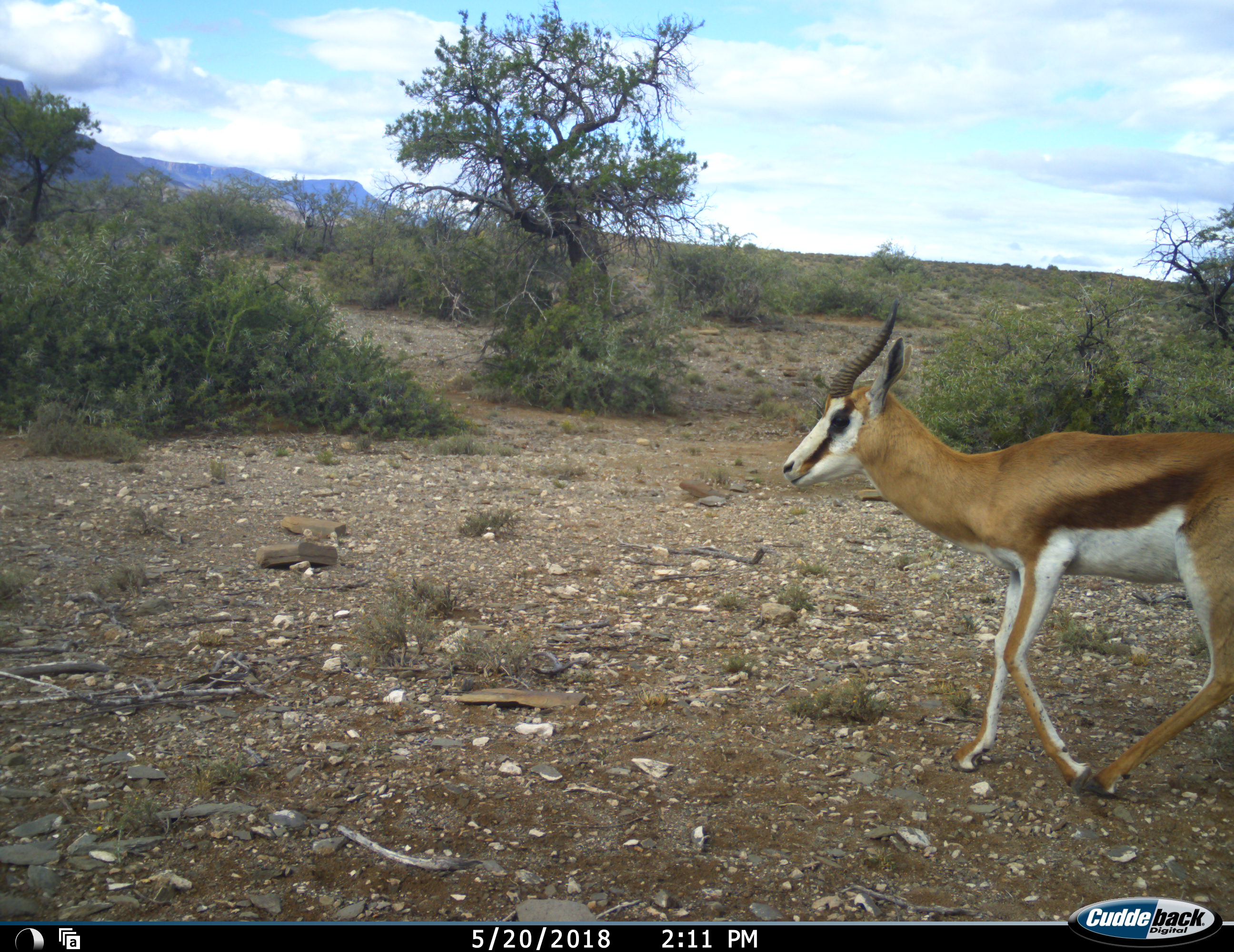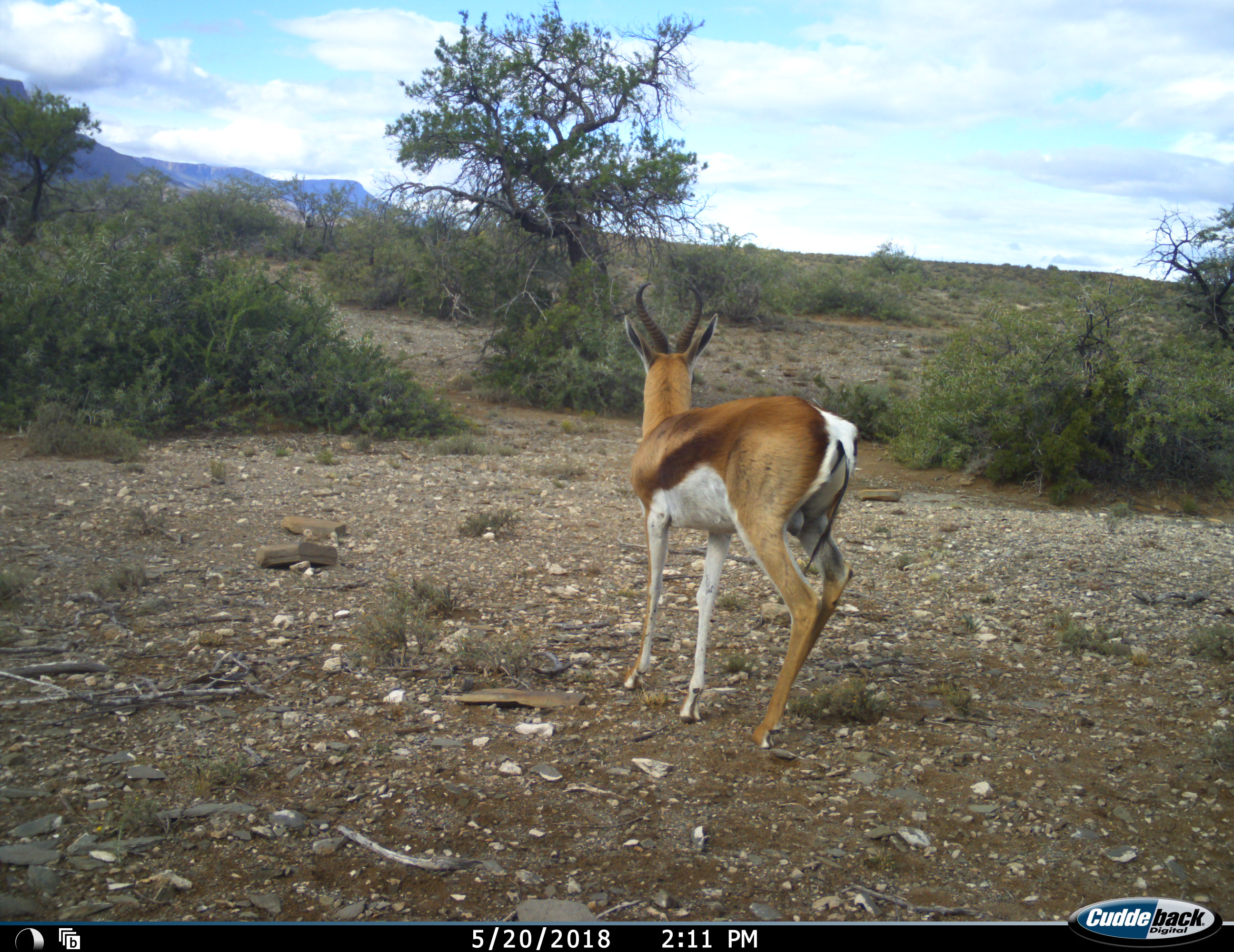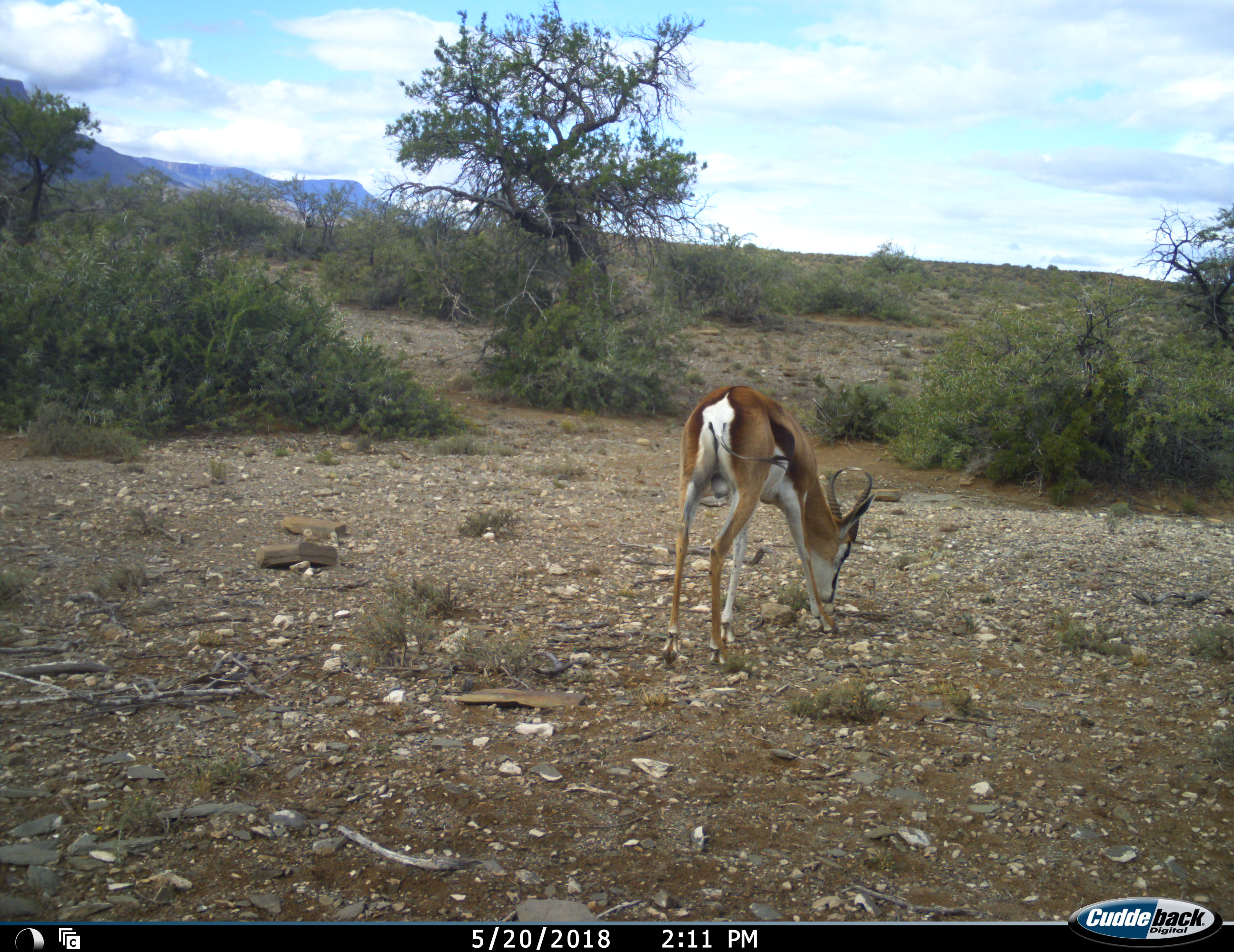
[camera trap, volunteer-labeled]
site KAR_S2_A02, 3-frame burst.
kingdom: Animalia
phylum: Chordata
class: Mammalia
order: Artiodactyla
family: Bovidae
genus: Antidorcas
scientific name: Antidorcas marsupialis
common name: springbok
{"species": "springbok (Antidorcas marsupialis)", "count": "1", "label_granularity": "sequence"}